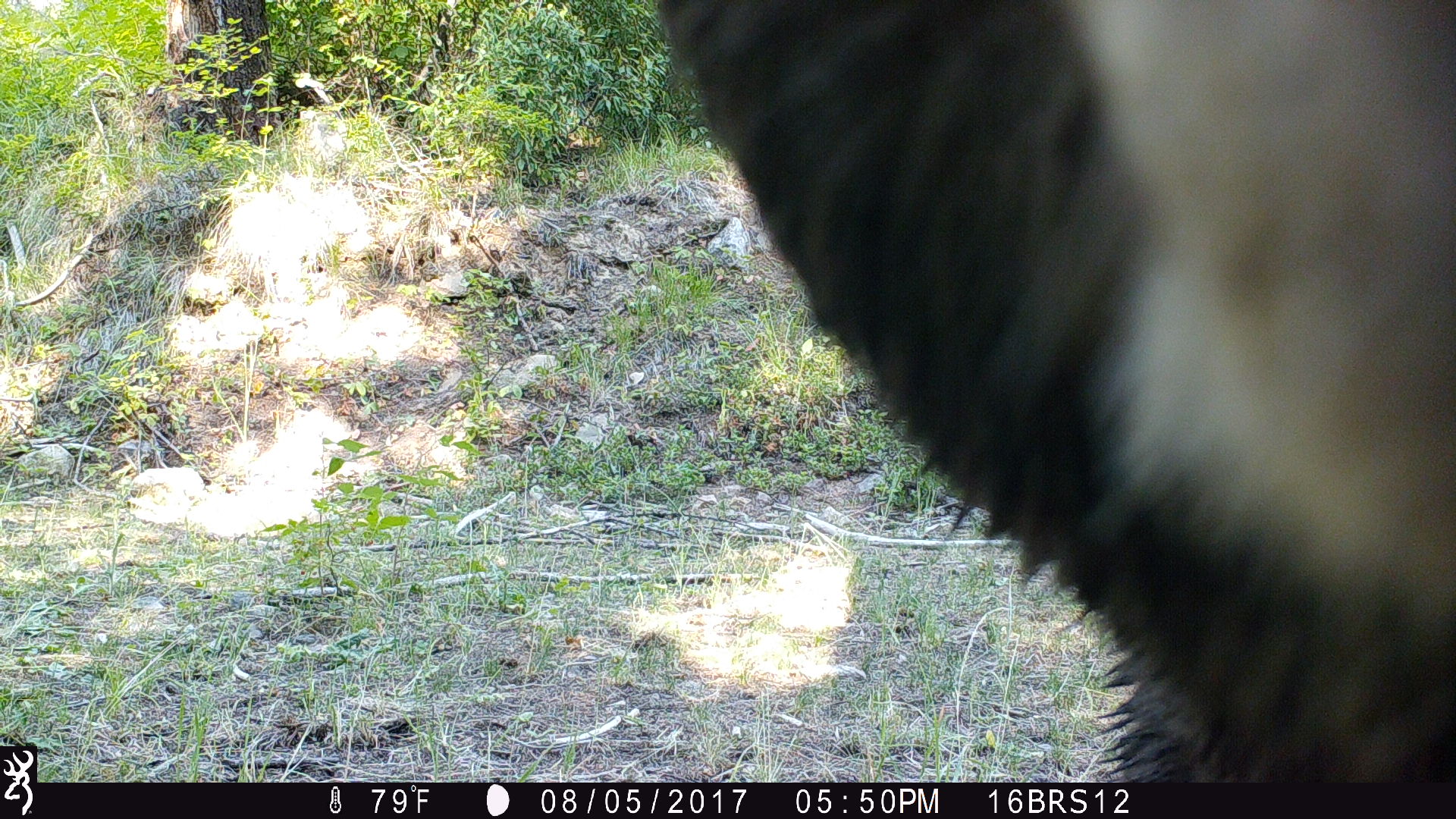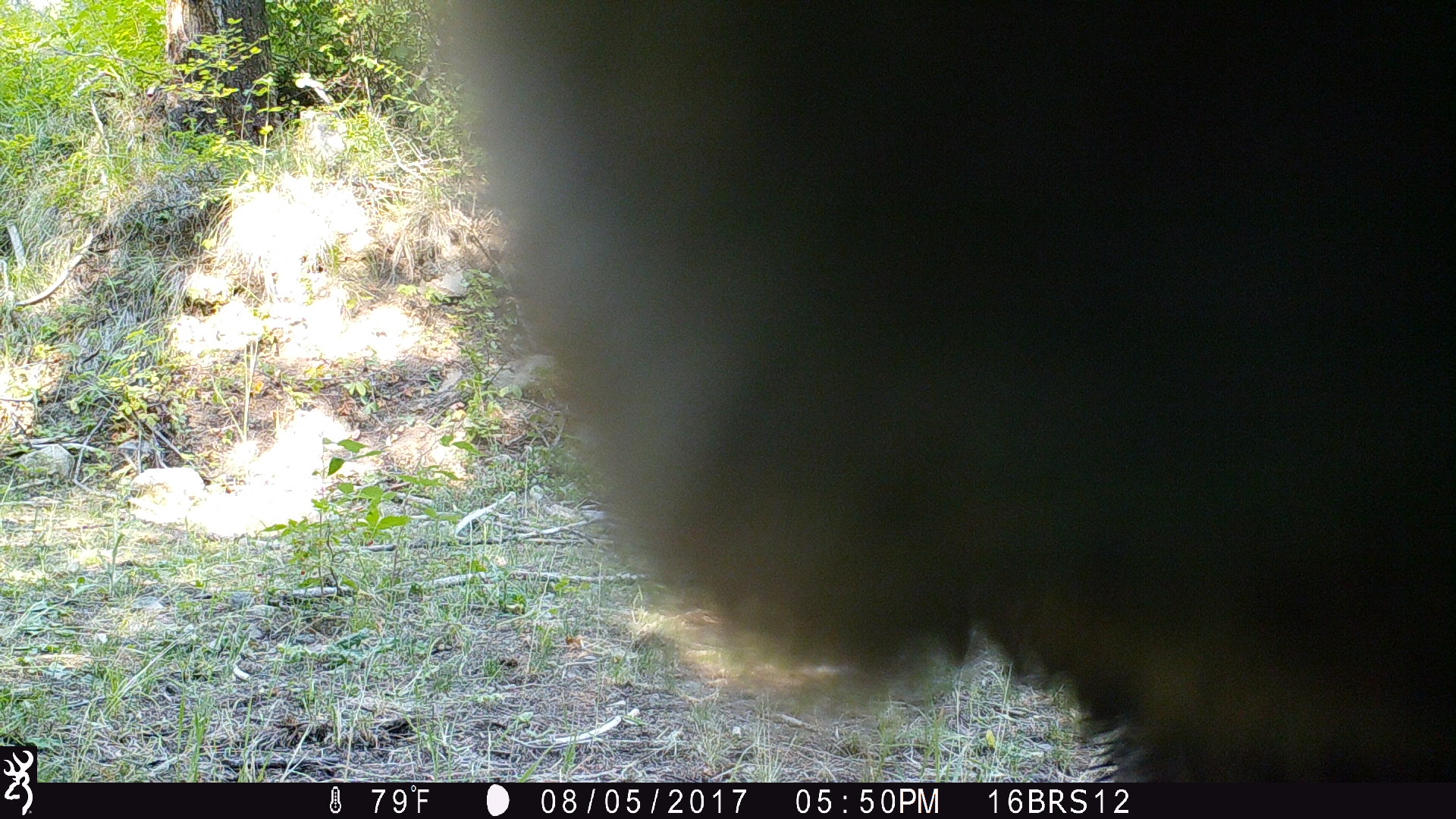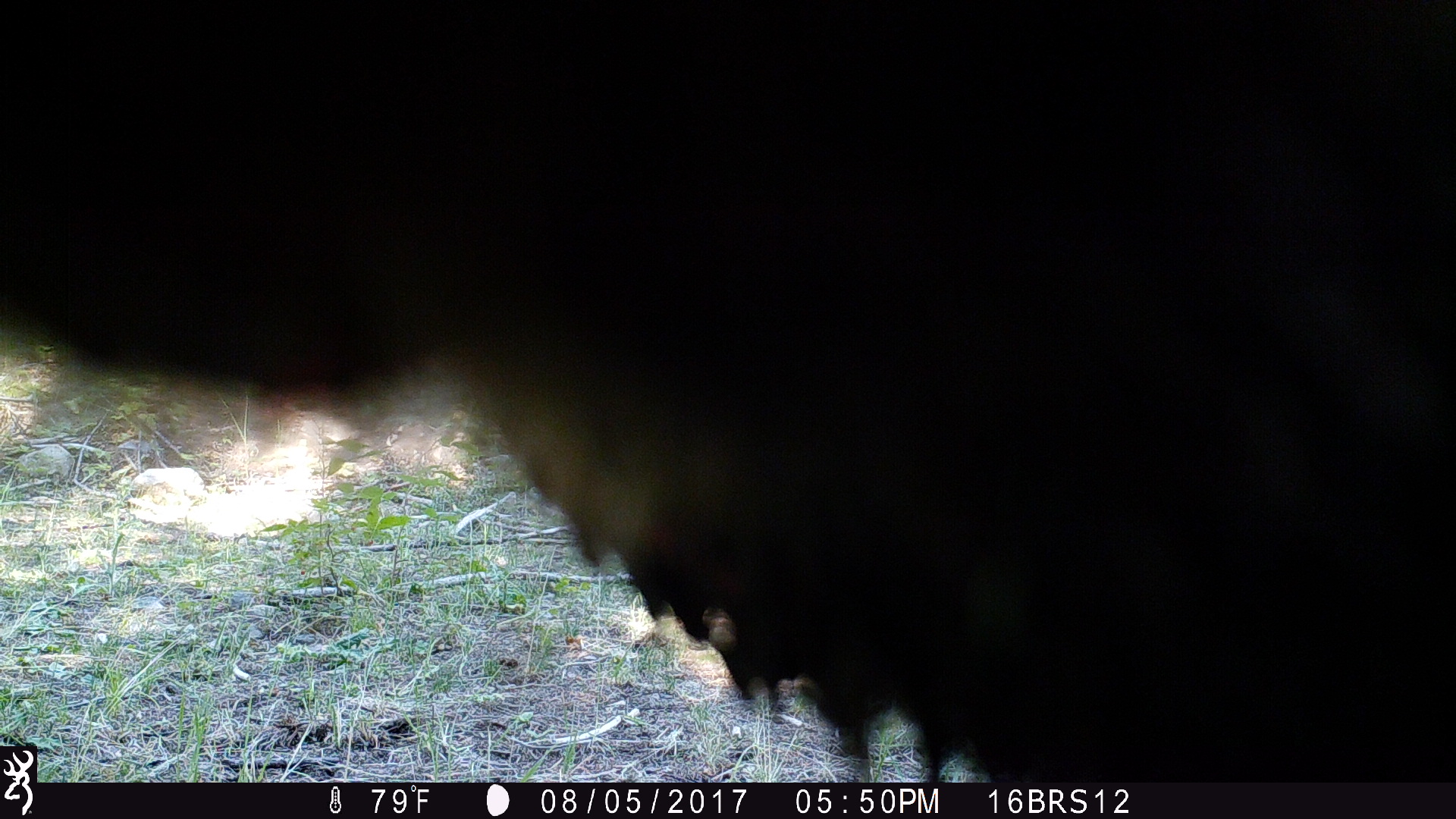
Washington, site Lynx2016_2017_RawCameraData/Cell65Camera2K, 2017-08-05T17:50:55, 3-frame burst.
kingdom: Animalia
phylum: Chordata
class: Mammalia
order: Artiodactyla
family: Bovidae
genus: Bos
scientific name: Bos taurus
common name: domestic cattle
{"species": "domestic cattle (Bos taurus)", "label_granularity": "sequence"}